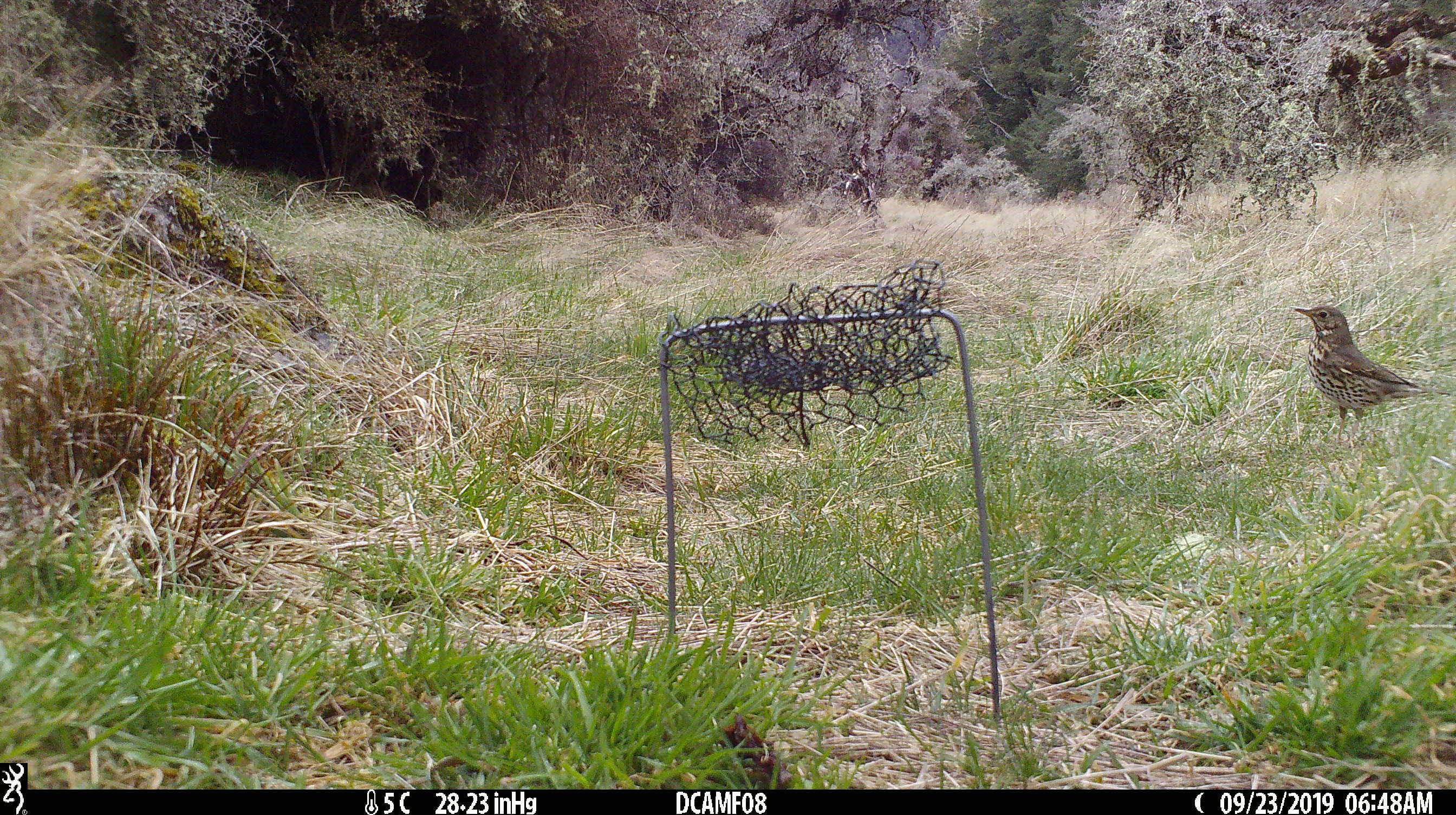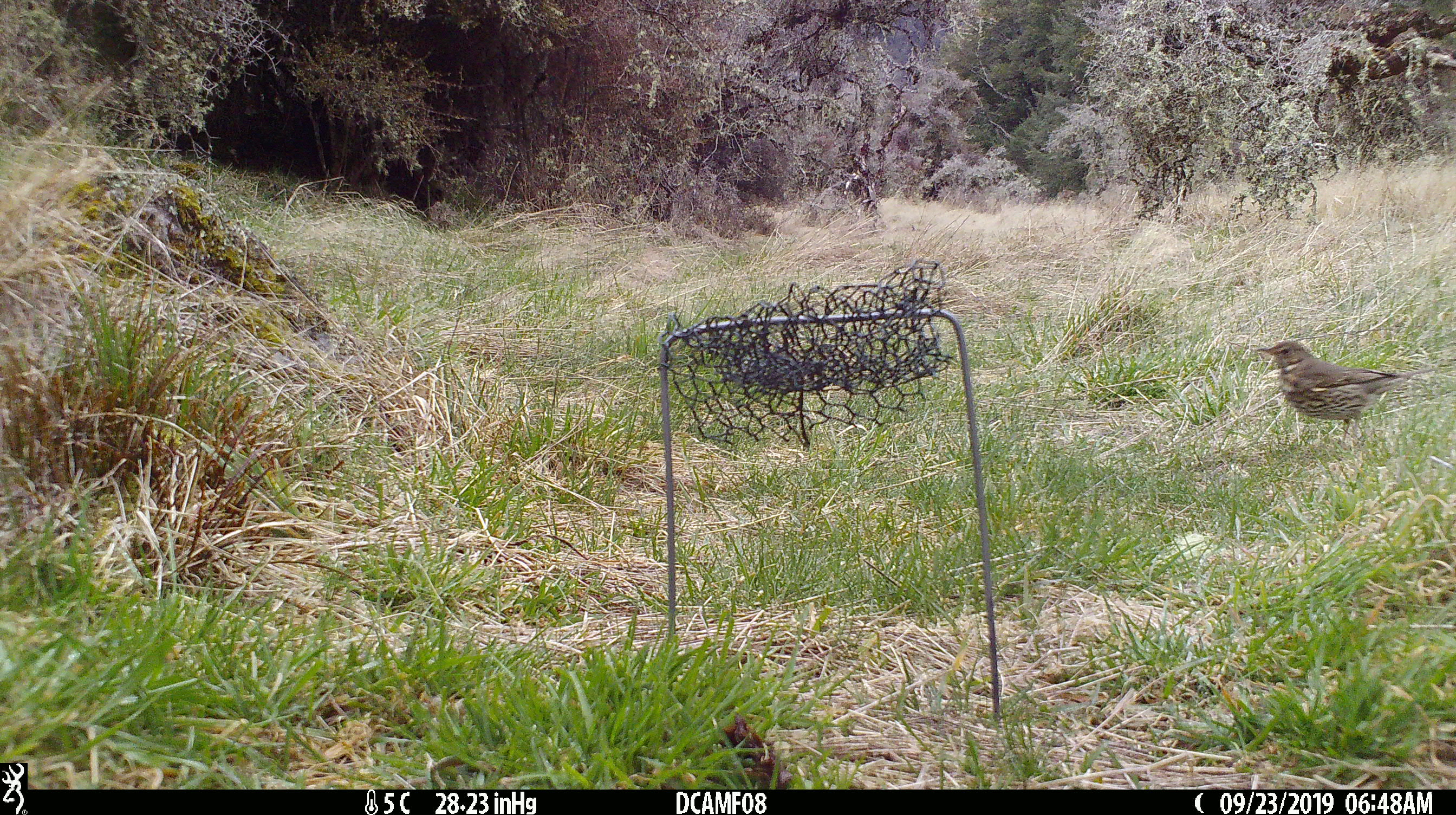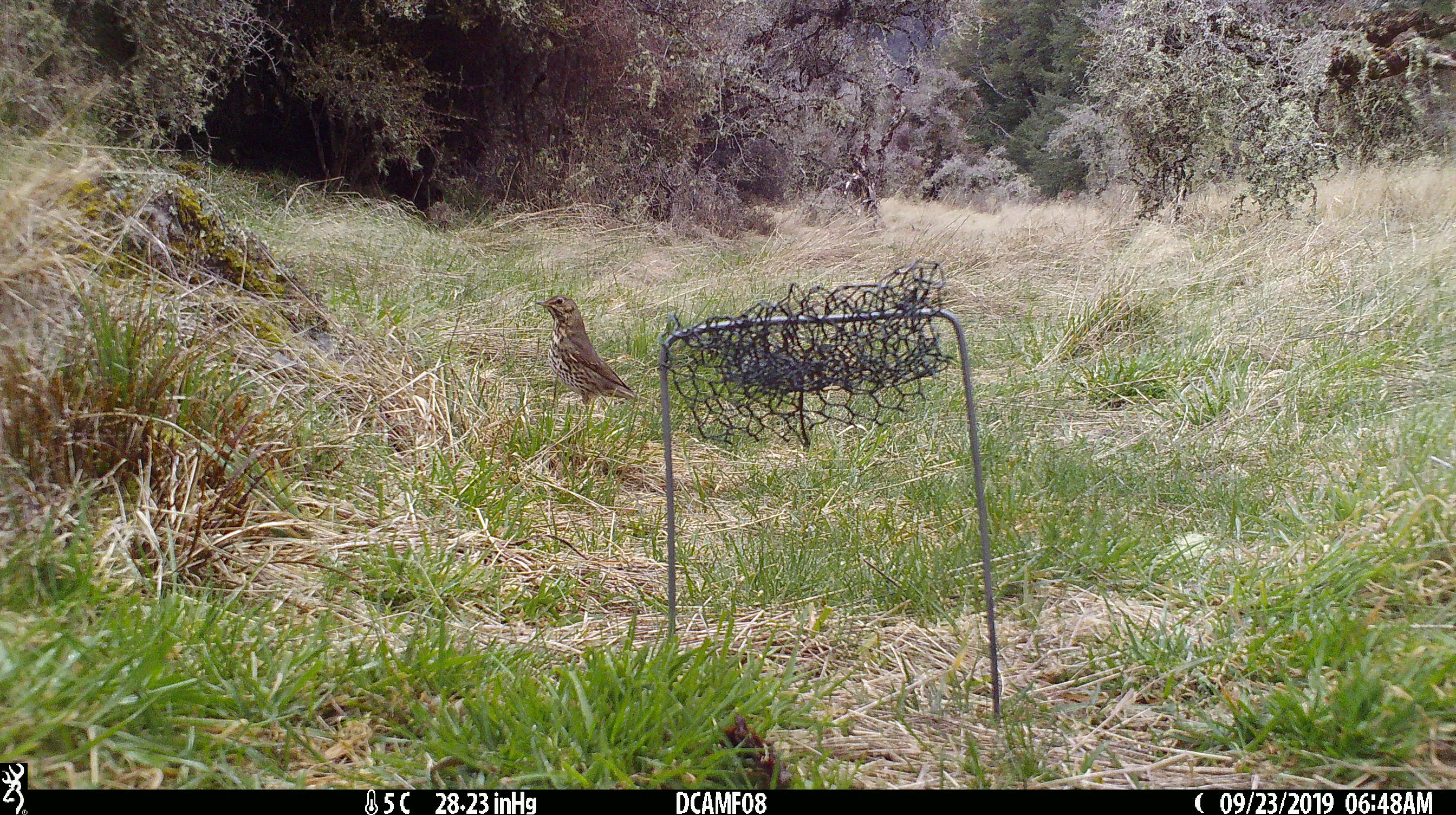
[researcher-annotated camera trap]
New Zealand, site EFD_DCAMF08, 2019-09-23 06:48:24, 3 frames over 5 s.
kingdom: Animalia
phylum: Chordata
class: Aves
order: Passeriformes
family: Turdidae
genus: Turdus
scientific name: Turdus philomelos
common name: song thrush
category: thrush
Thrush (song thrush) (Turdus philomelos).